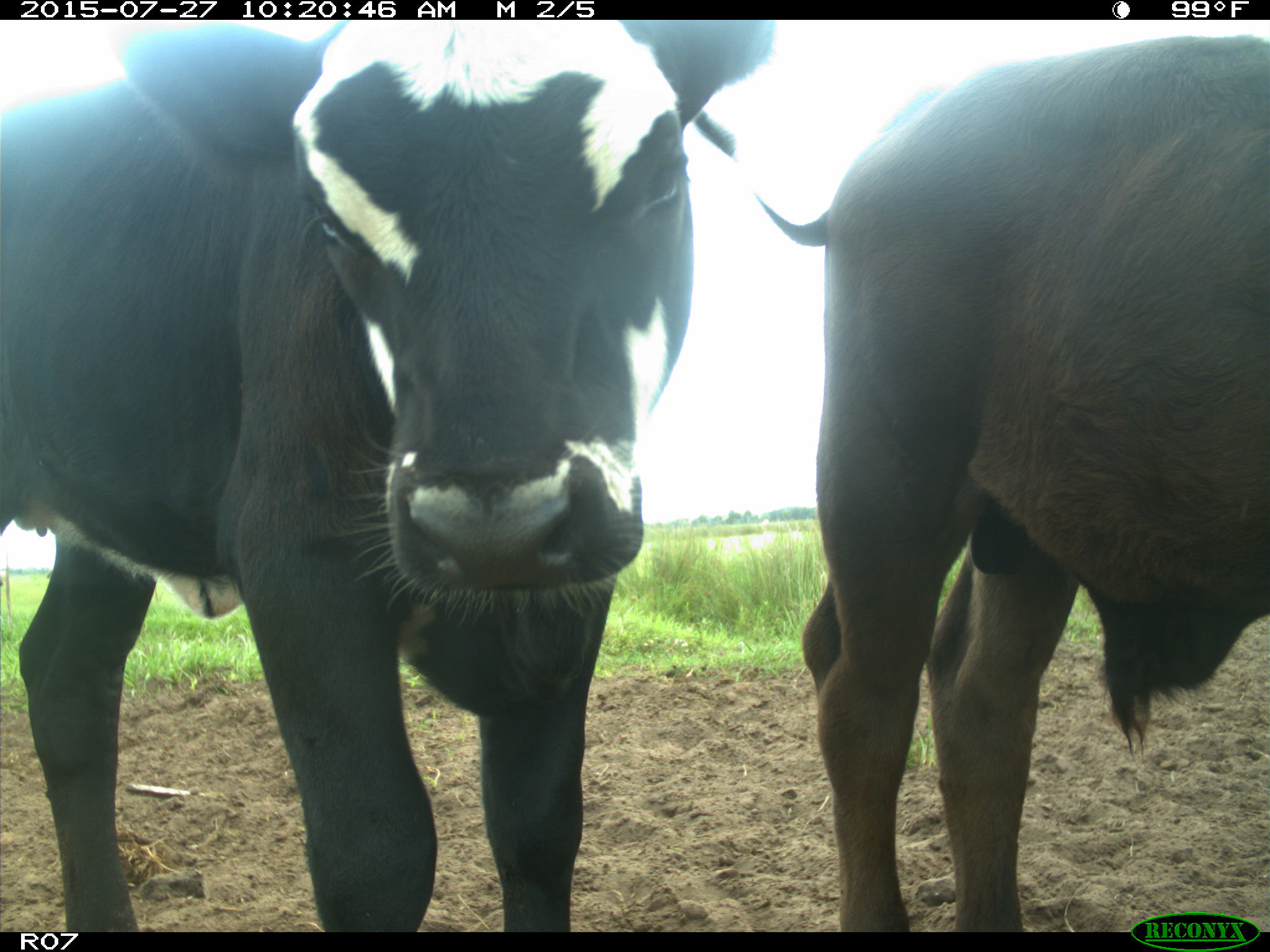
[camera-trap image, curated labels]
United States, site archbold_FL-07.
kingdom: Animalia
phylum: Chordata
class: Mammalia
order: Artiodactyla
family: Bovidae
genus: Bos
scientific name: Bos taurus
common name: domestic cow